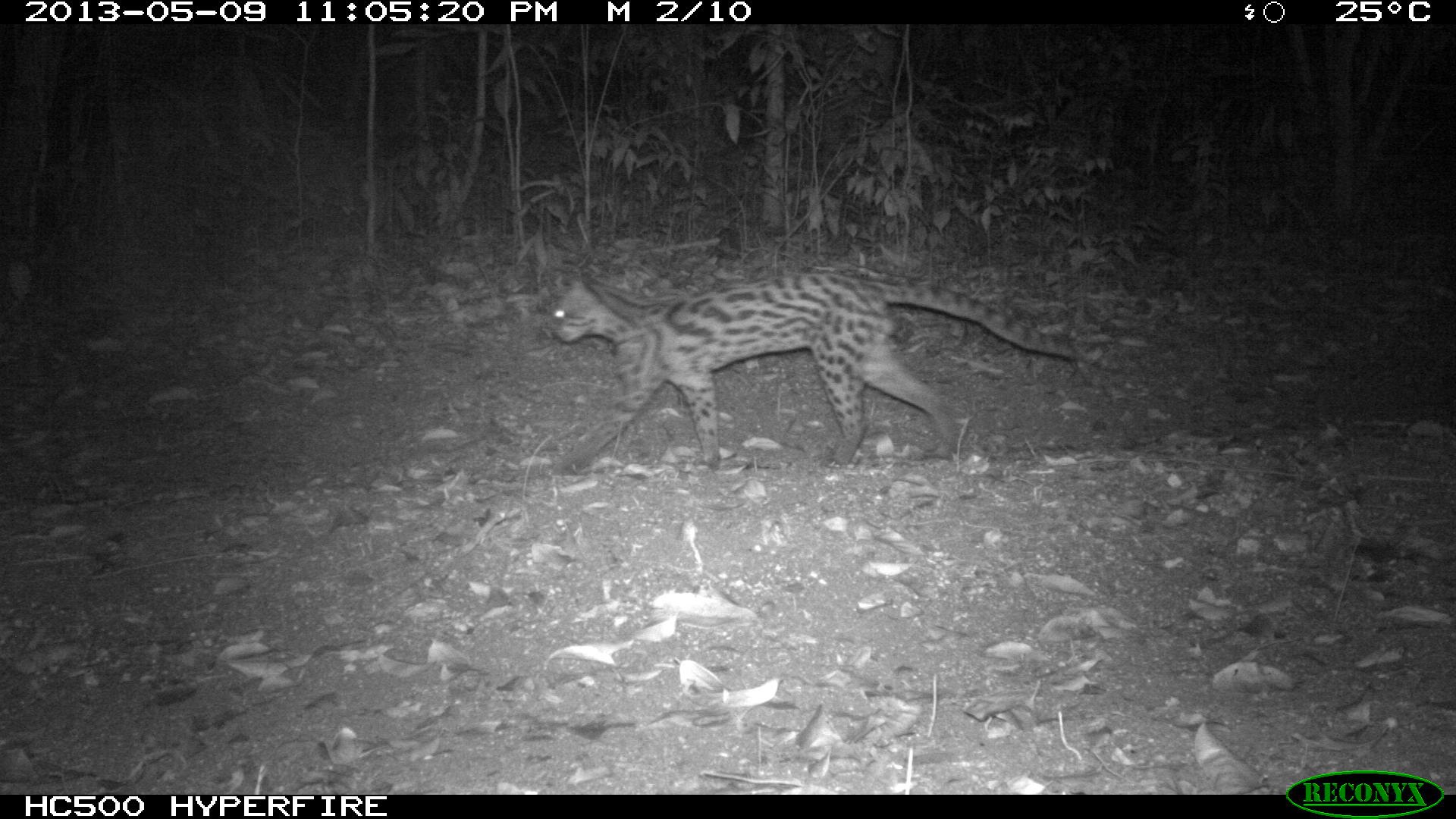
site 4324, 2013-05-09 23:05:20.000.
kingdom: Animalia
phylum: Chordata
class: Mammalia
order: Carnivora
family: Felidae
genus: Leopardus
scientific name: Leopardus wiedii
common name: margay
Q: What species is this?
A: Leopardus wiedii (margay).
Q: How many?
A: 1.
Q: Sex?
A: Male.